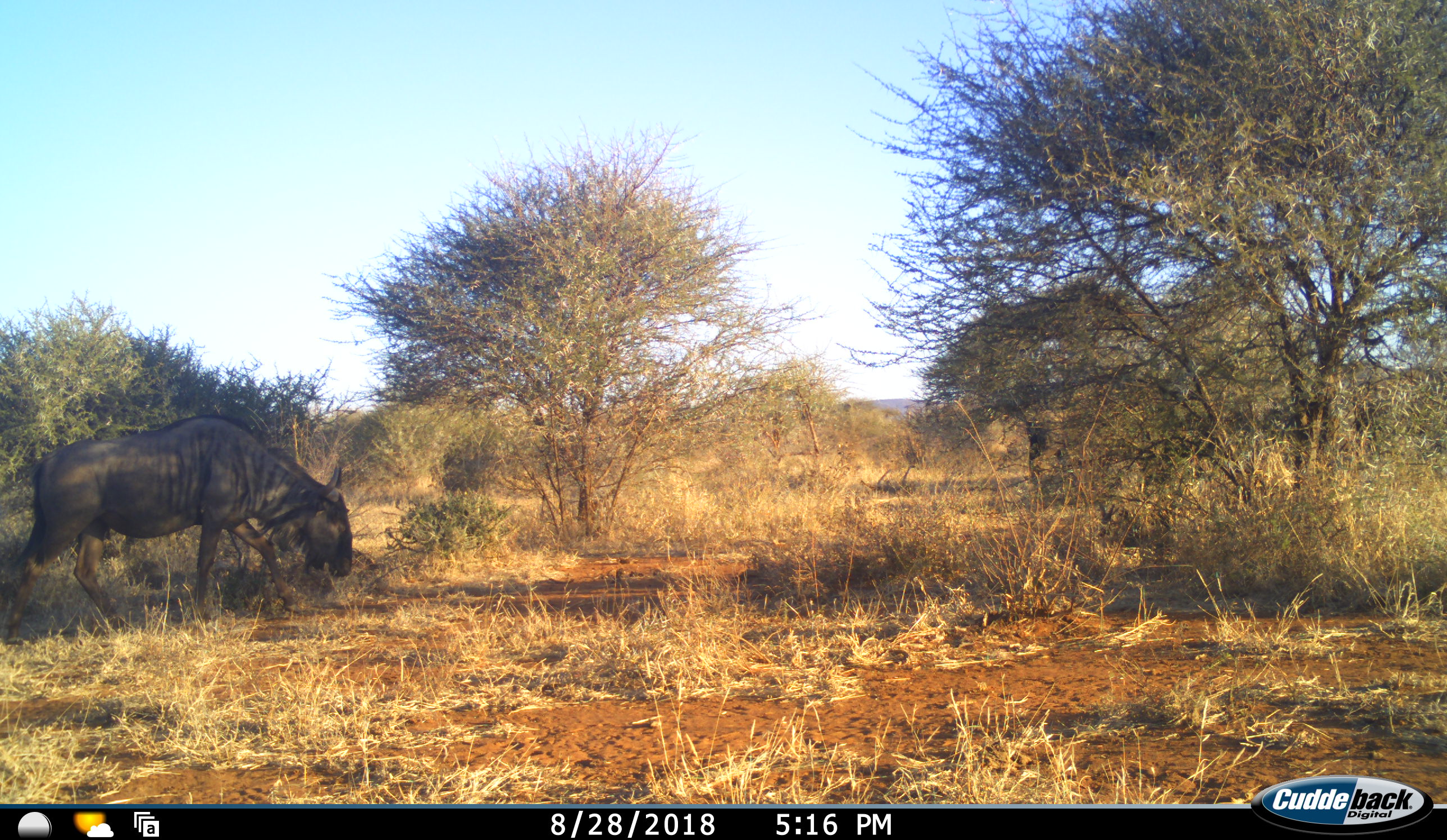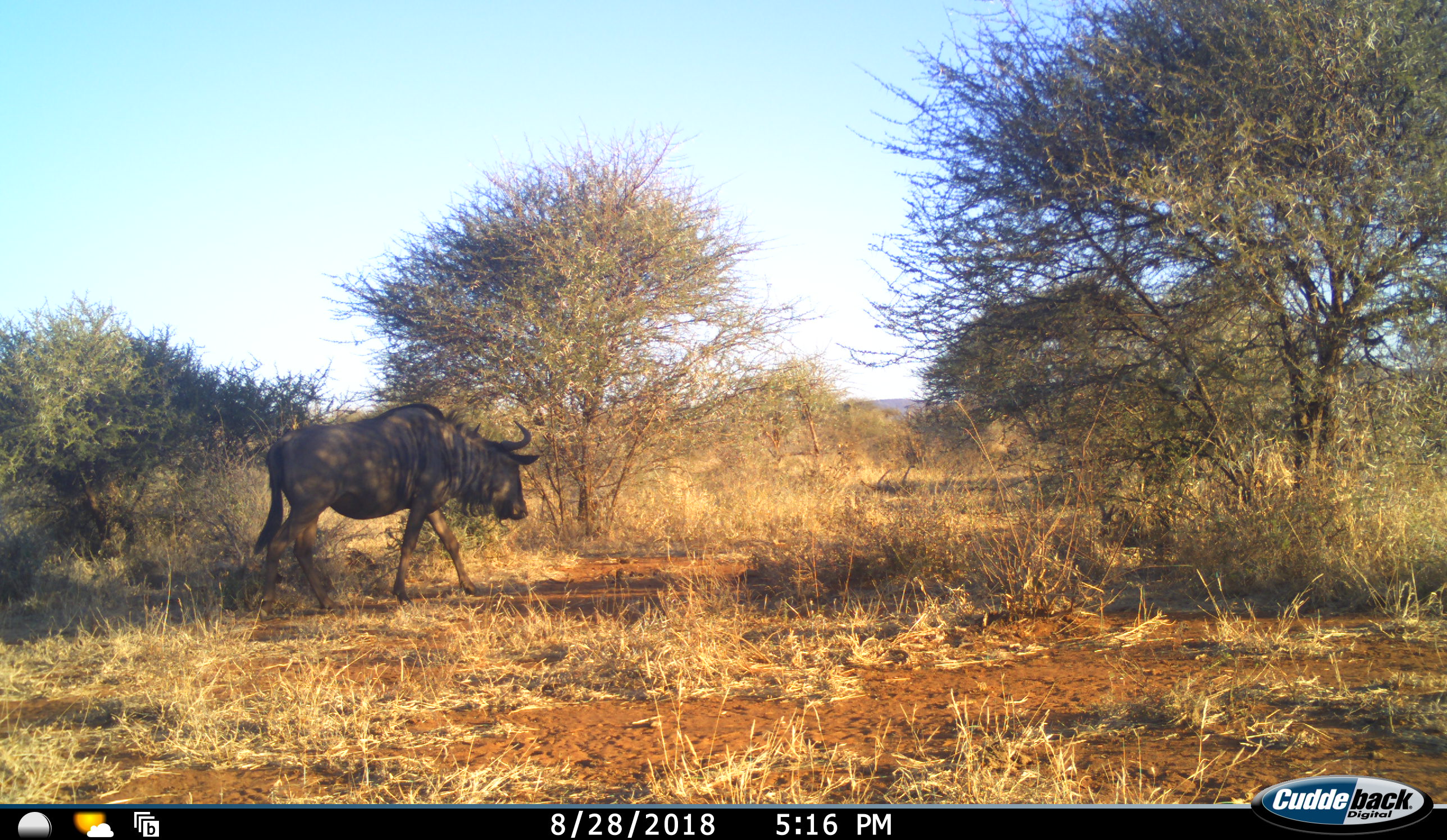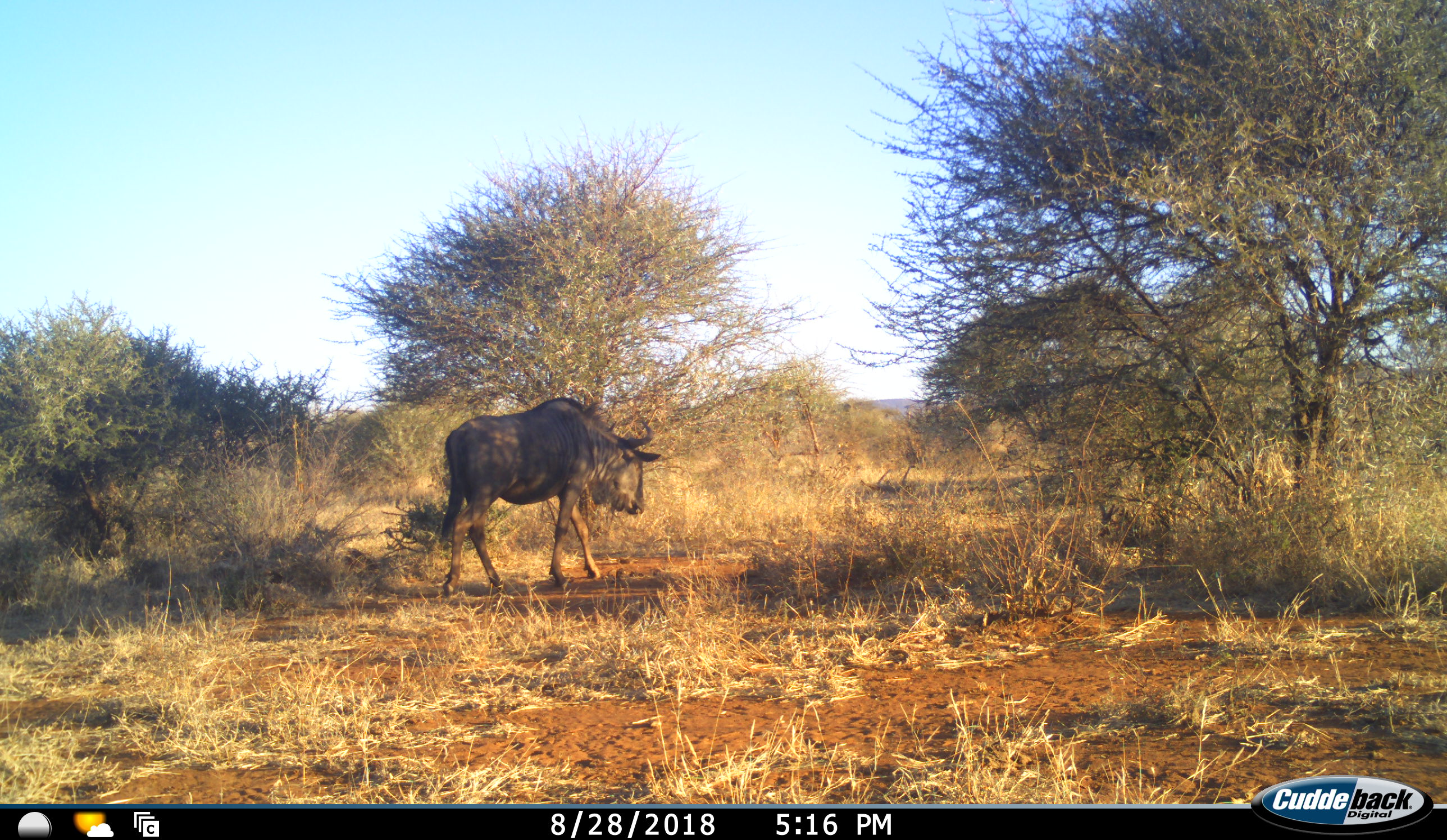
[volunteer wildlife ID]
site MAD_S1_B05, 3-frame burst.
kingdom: Animalia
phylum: Chordata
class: Mammalia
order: Artiodactyla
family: Bovidae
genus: Connochaetes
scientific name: Connochaetes taurinus taurinus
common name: blue wildebeest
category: wildebeestblue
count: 2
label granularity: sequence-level